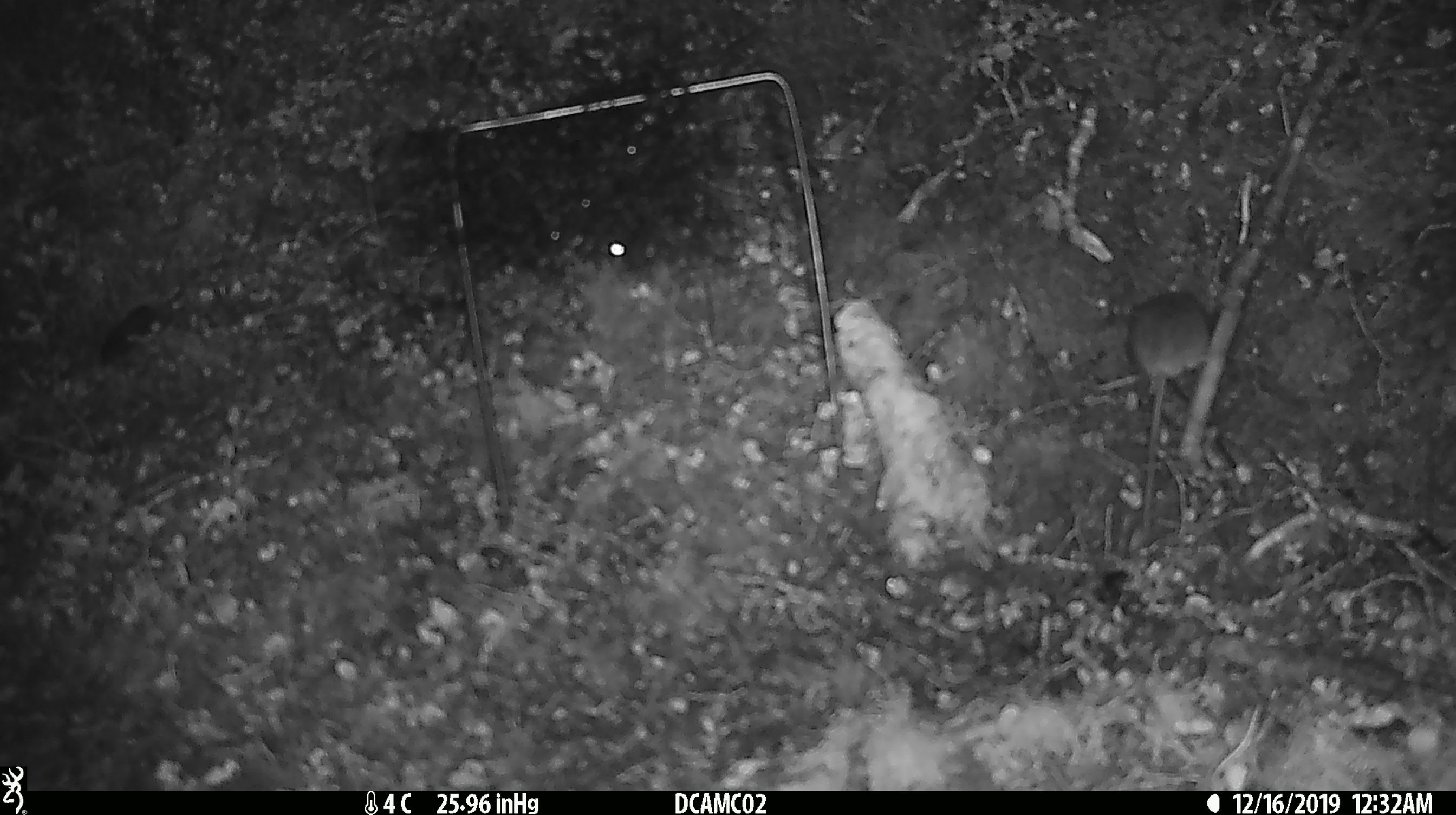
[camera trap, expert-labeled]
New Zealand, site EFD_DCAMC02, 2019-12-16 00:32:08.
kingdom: Animalia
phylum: Chordata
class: Mammalia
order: Rodentia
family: Muridae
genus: Mus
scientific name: Mus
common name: mouse